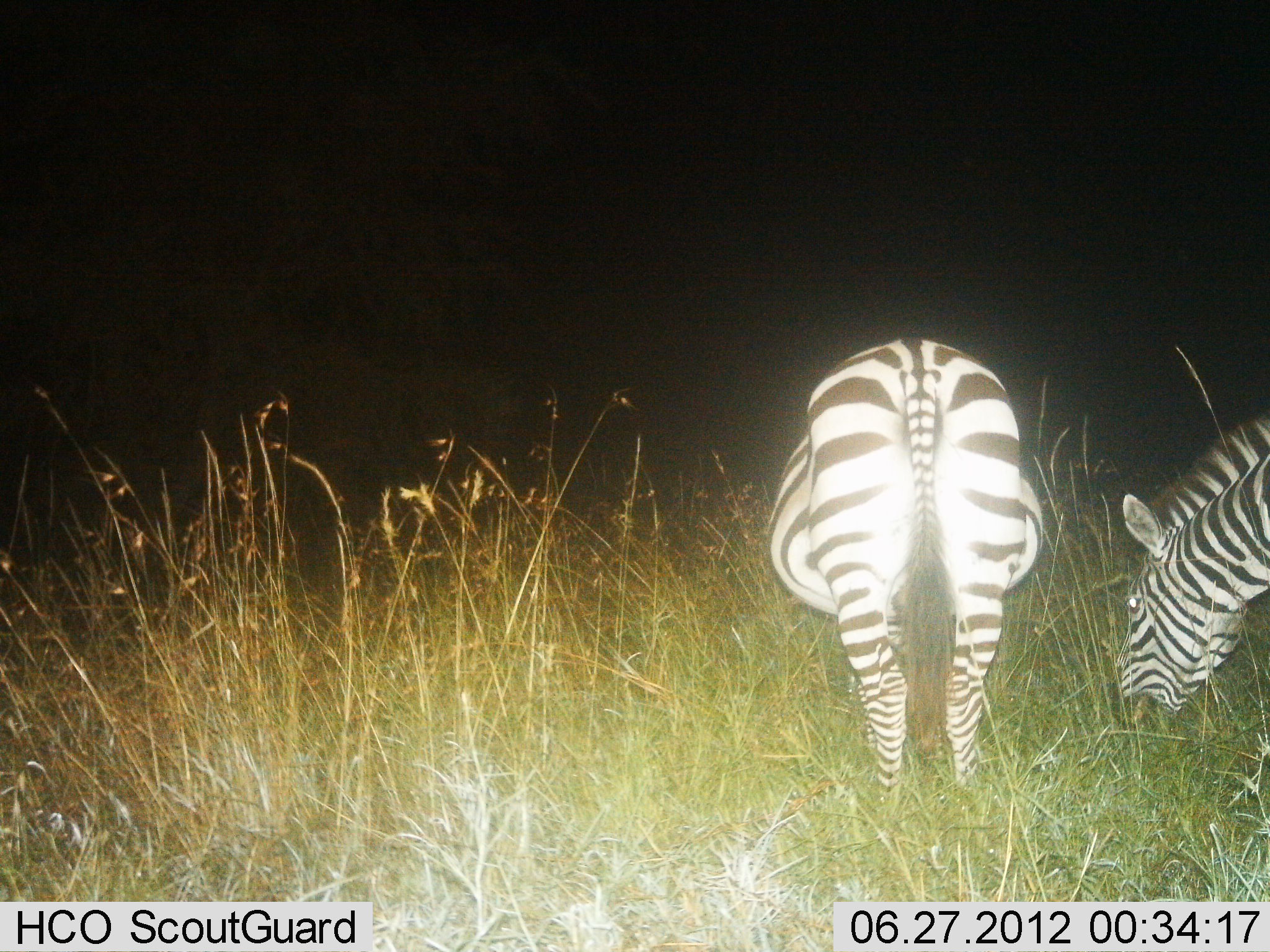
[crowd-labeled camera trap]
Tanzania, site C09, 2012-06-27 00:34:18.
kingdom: Animalia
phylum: Chordata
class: Mammalia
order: Perissodactyla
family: Equidae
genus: Equus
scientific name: Equus quagga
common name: plains zebra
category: zebra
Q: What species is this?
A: Zebra (plains zebra) (Equus quagga).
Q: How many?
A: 2.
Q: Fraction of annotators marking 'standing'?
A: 20%.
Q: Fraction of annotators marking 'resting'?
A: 0%.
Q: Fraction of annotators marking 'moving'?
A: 10%.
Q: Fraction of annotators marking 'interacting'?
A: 0%.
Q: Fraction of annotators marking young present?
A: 0%.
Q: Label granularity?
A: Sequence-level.